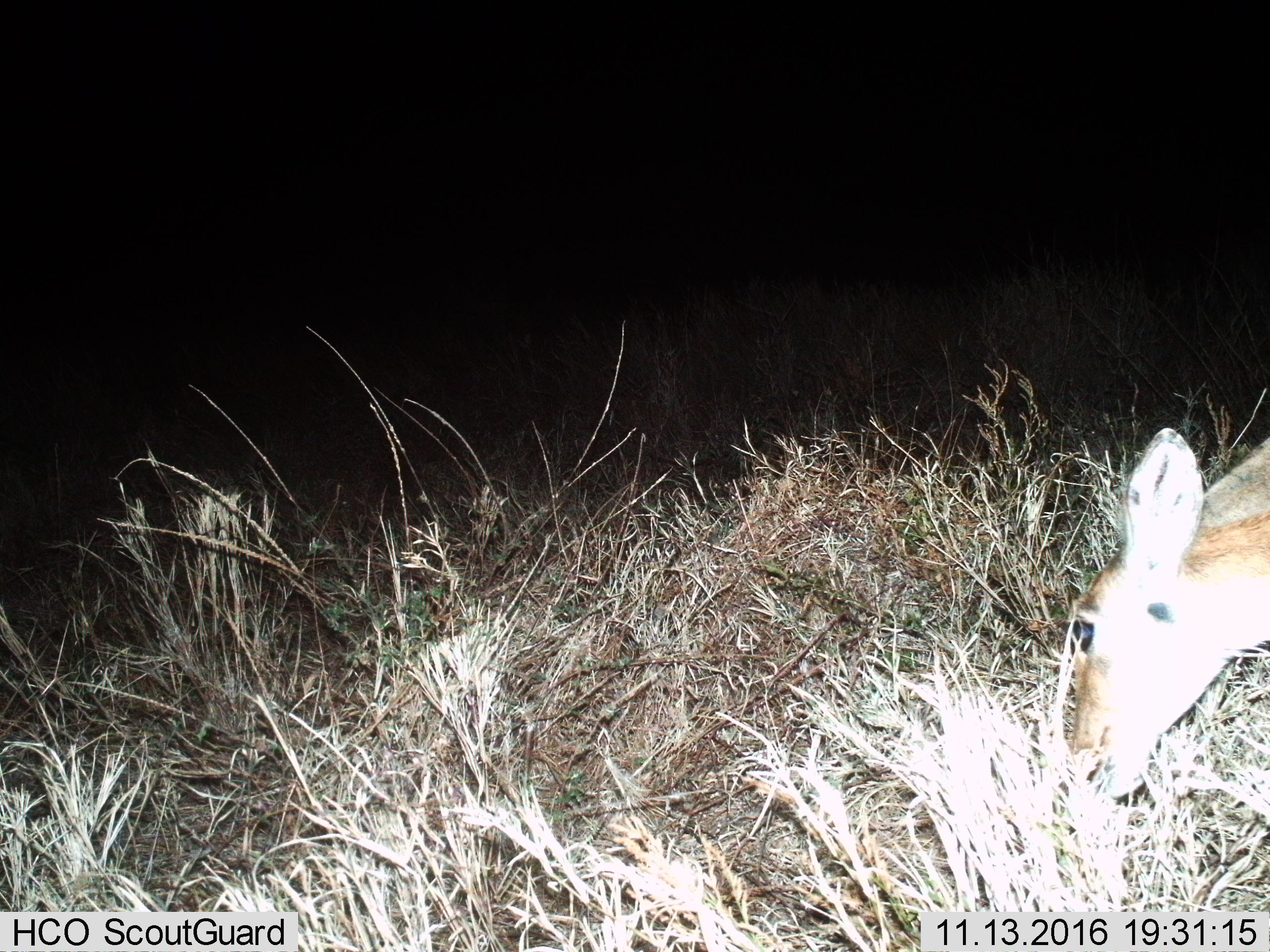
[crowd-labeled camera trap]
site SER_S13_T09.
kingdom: Animalia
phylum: Chordata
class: Mammalia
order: Artiodactyla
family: Bovidae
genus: Redunca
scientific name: Redunca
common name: reedbuck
Reedbuck (Redunca), count 1. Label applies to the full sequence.